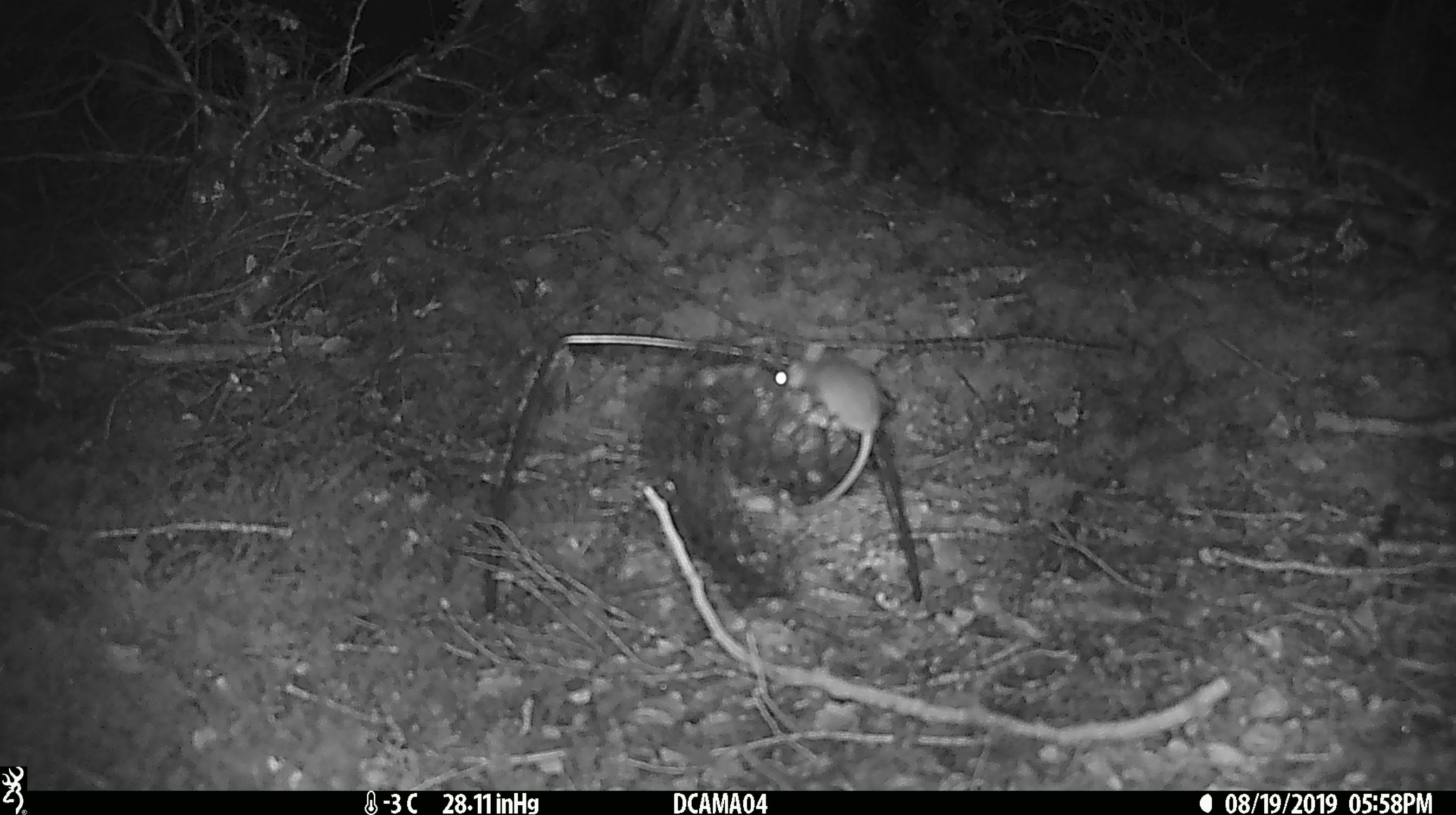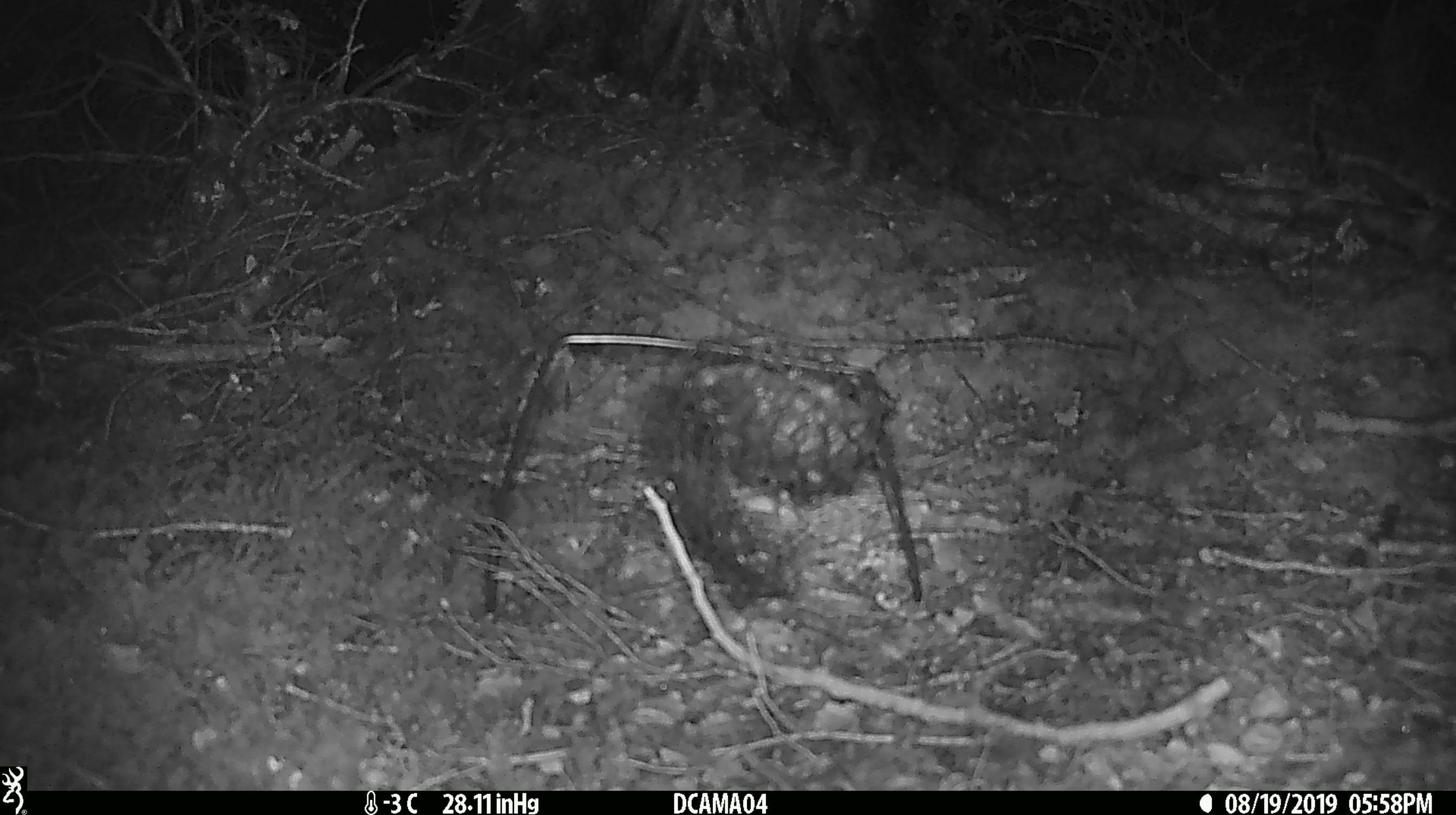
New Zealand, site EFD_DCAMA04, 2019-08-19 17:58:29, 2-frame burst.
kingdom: Animalia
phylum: Chordata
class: Mammalia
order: Rodentia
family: Muridae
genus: Mus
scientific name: Mus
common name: mouse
Mouse (Mus).